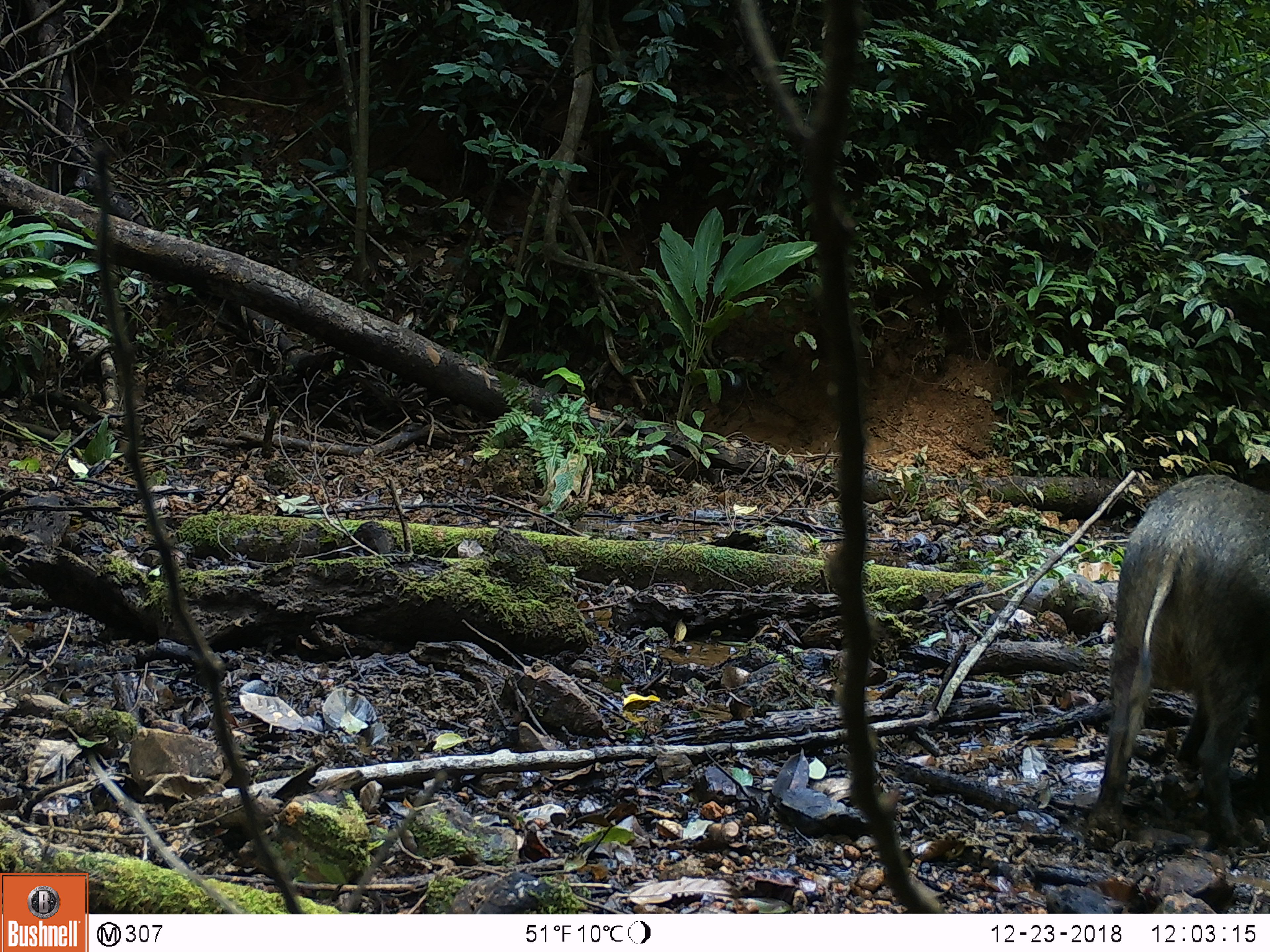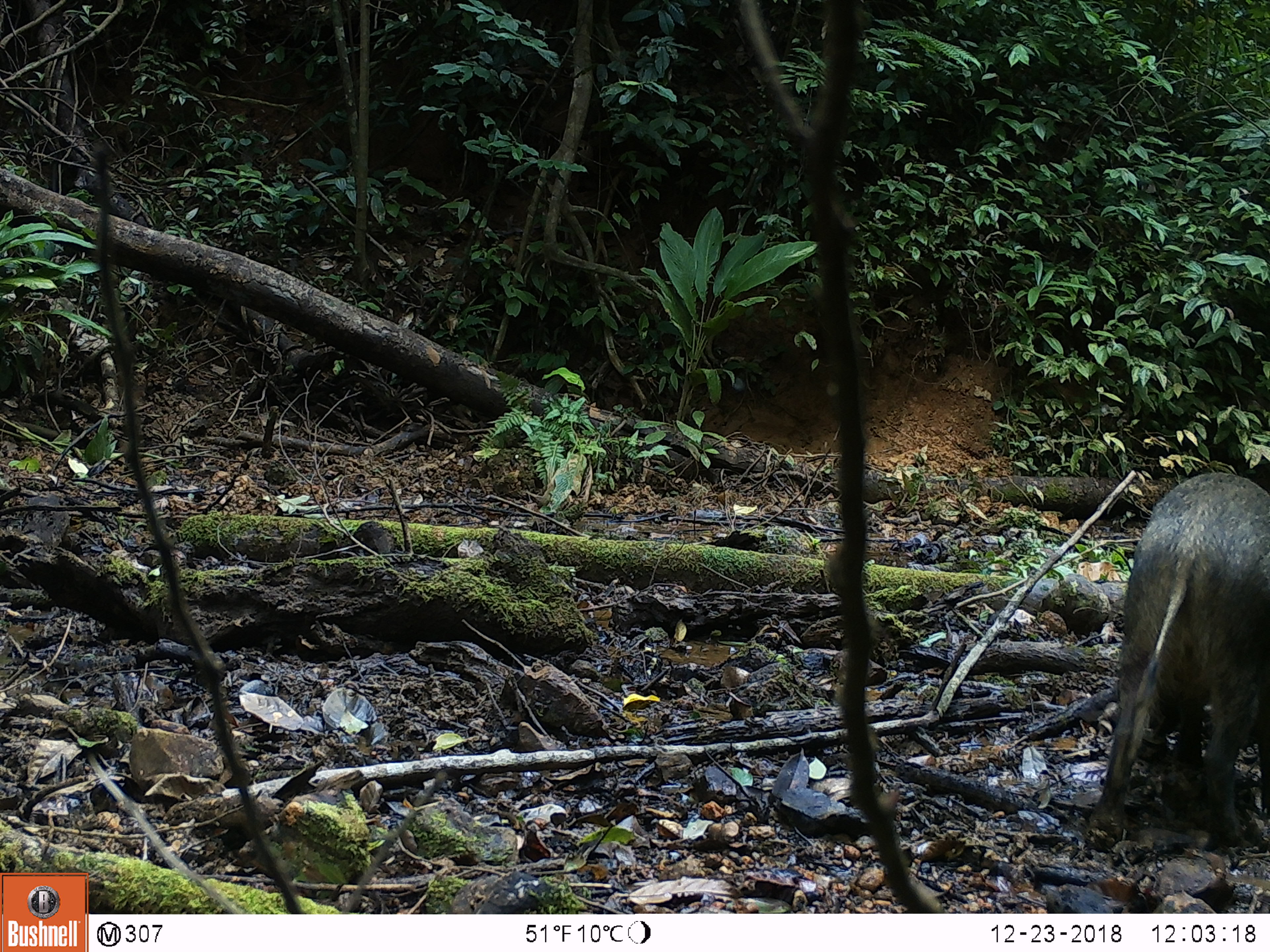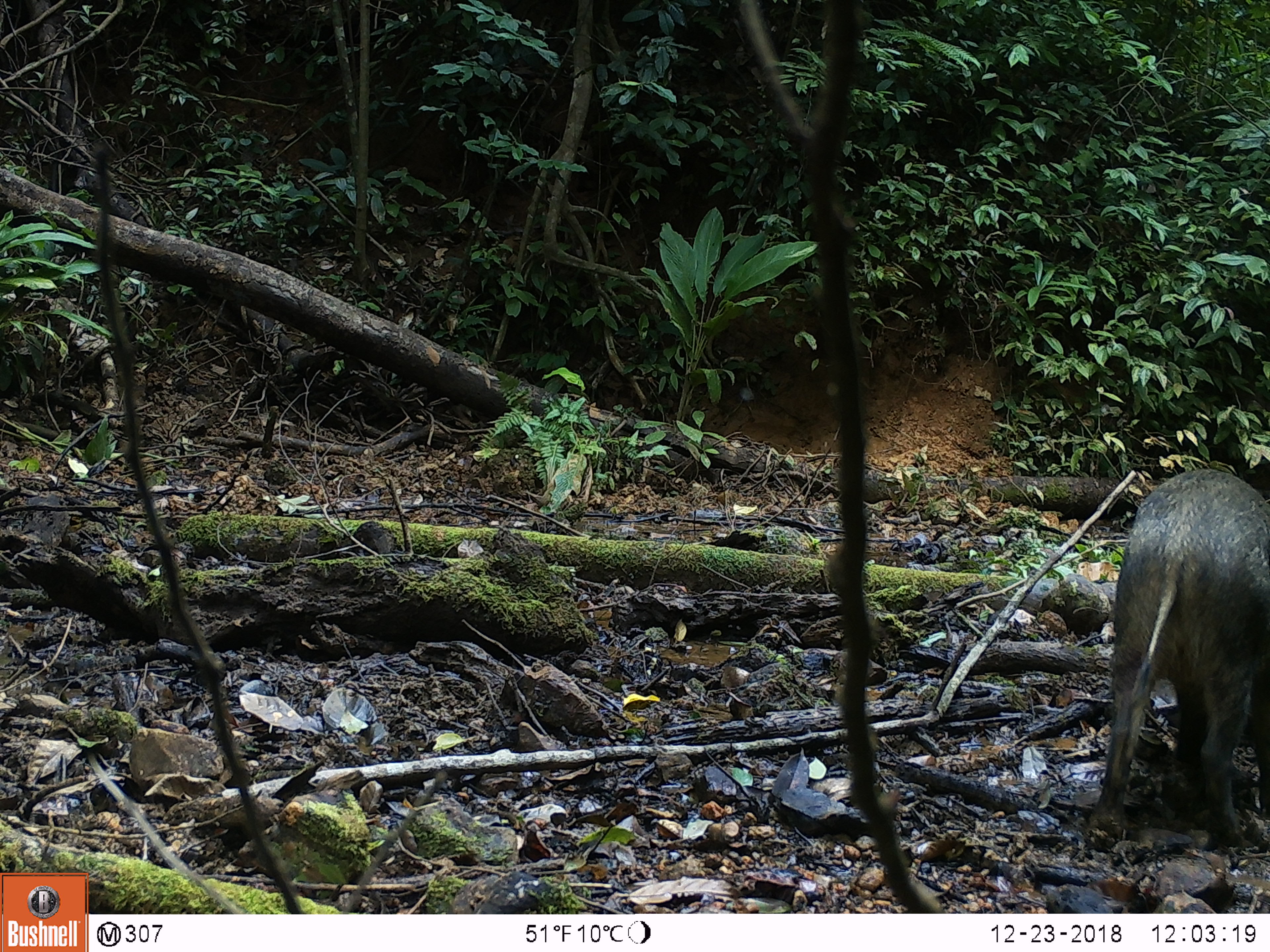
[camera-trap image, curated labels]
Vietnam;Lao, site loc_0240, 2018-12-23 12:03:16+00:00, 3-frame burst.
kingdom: Animalia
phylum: Chordata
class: Mammalia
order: Artiodactyla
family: Suidae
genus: Sus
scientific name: Sus scrofa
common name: eurasian wild pig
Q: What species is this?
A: Eurasian wild pig (Sus scrofa).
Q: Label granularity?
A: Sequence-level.